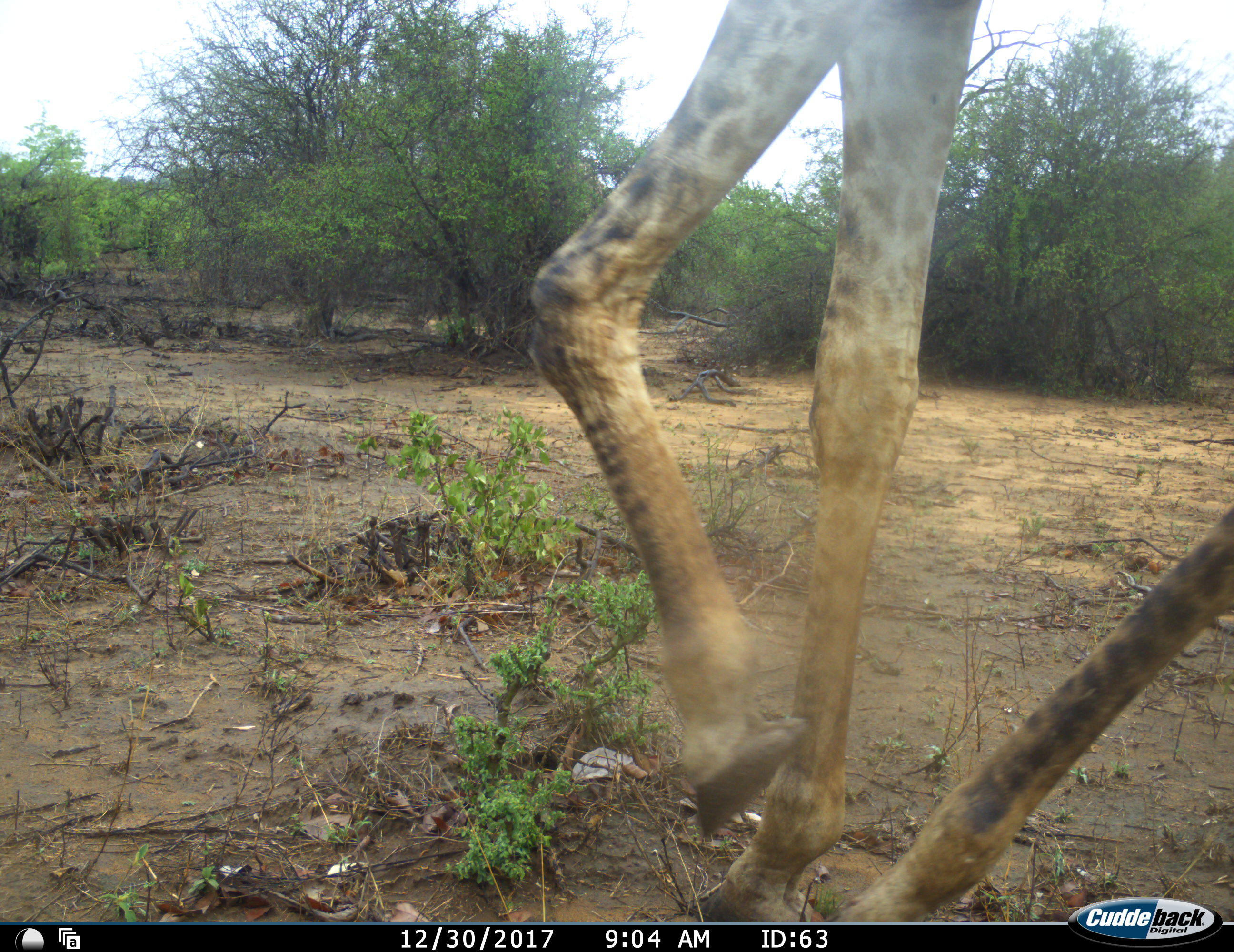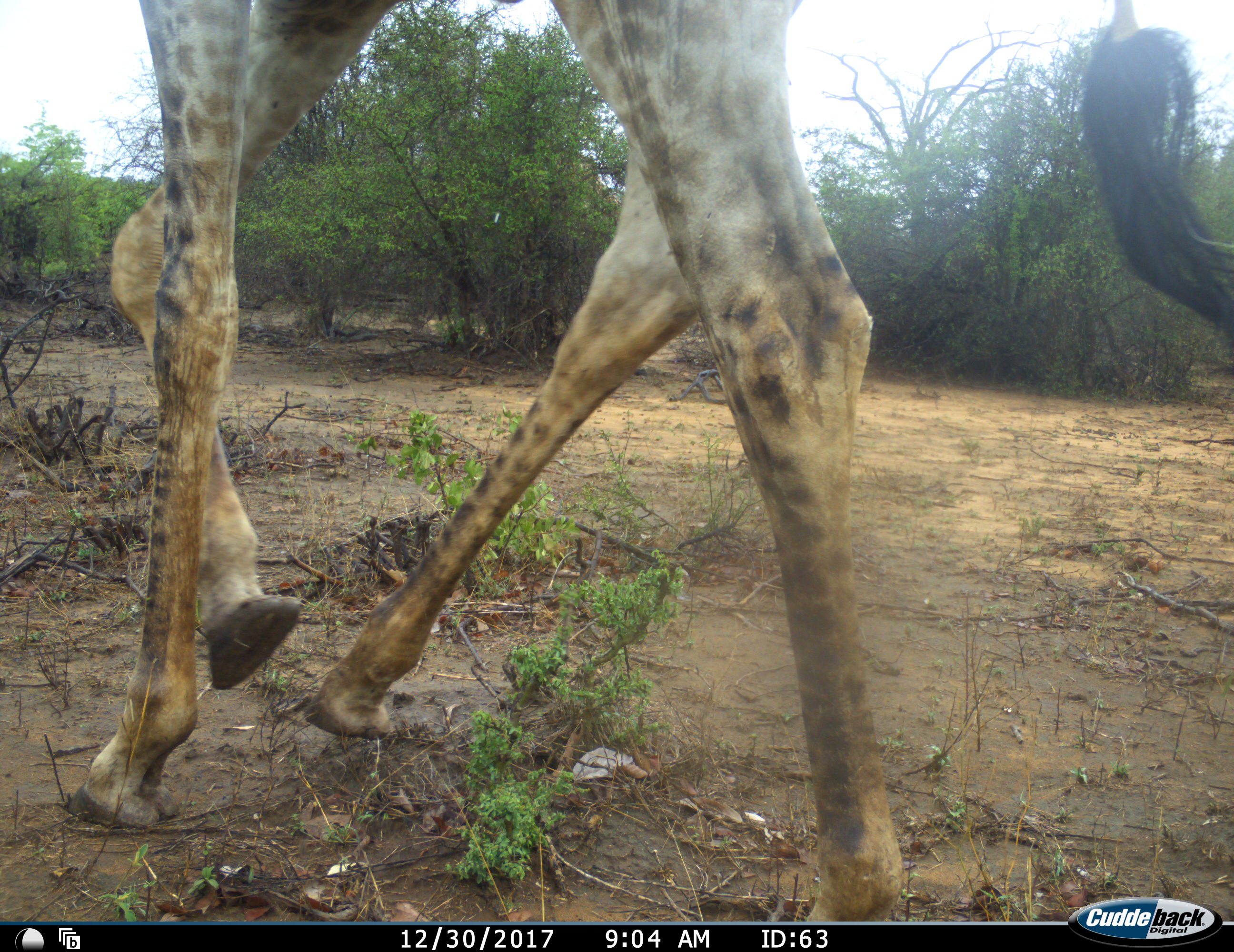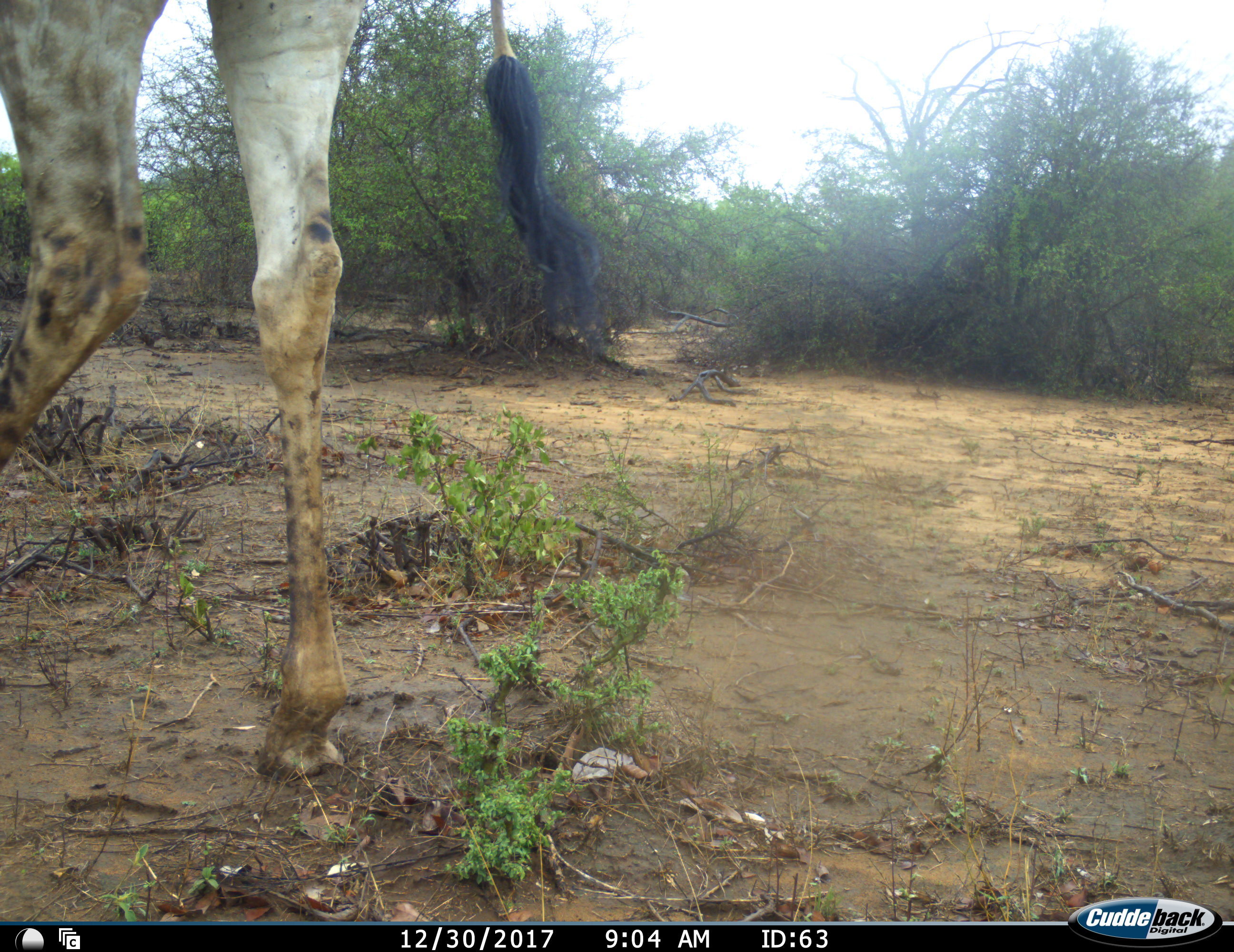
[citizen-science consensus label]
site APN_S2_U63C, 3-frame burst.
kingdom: Animalia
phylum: Chordata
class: Mammalia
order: Artiodactyla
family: Giraffidae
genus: Giraffa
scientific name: Giraffa camelopardalis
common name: giraffe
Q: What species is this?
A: Giraffe (Giraffa camelopardalis).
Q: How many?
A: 1.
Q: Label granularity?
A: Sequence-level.